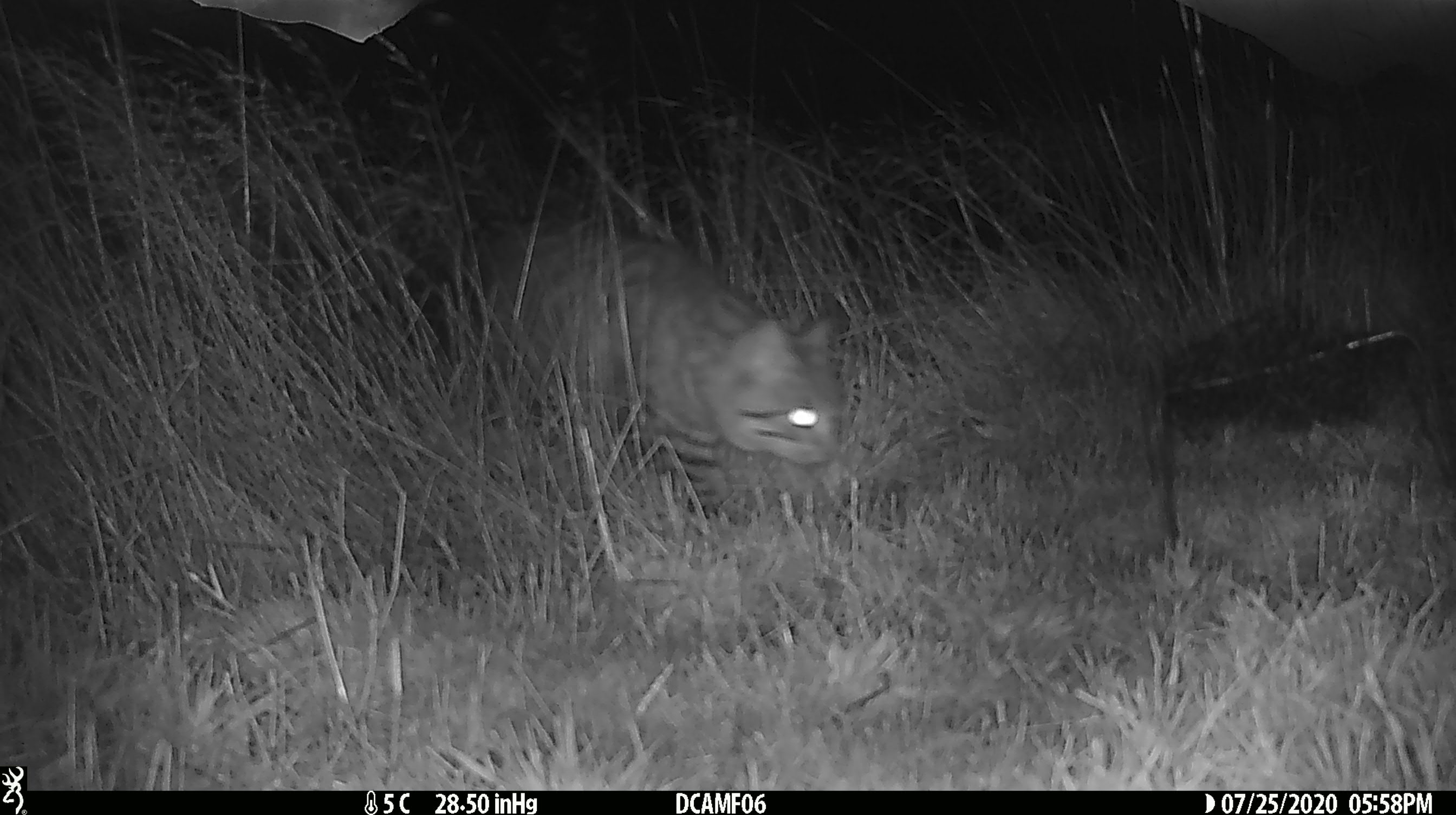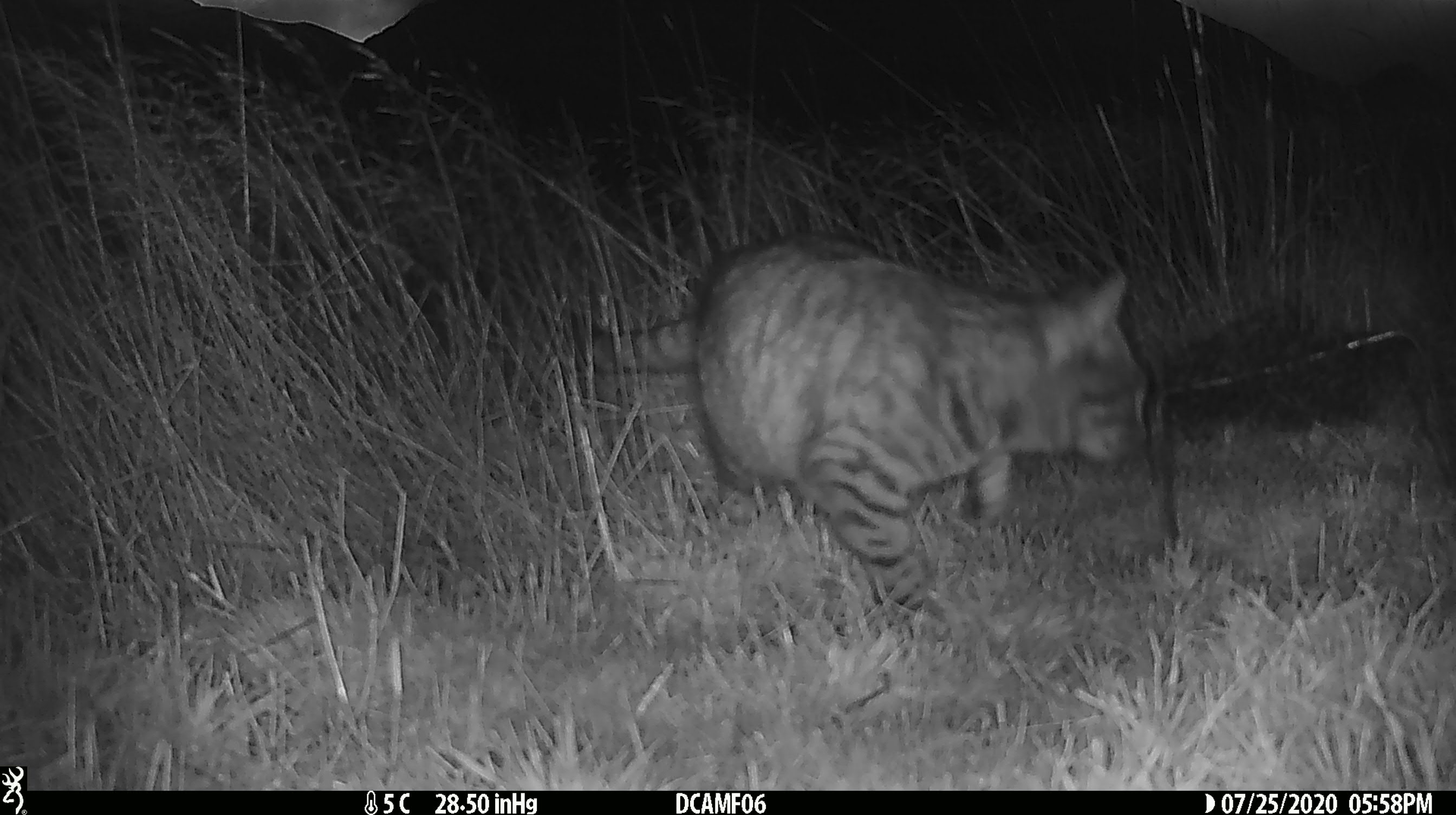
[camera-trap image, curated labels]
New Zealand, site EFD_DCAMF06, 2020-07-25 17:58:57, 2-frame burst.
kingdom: Animalia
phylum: Chordata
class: Mammalia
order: Carnivora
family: Felidae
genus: Felis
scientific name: Felis catus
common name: domestic cat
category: cat